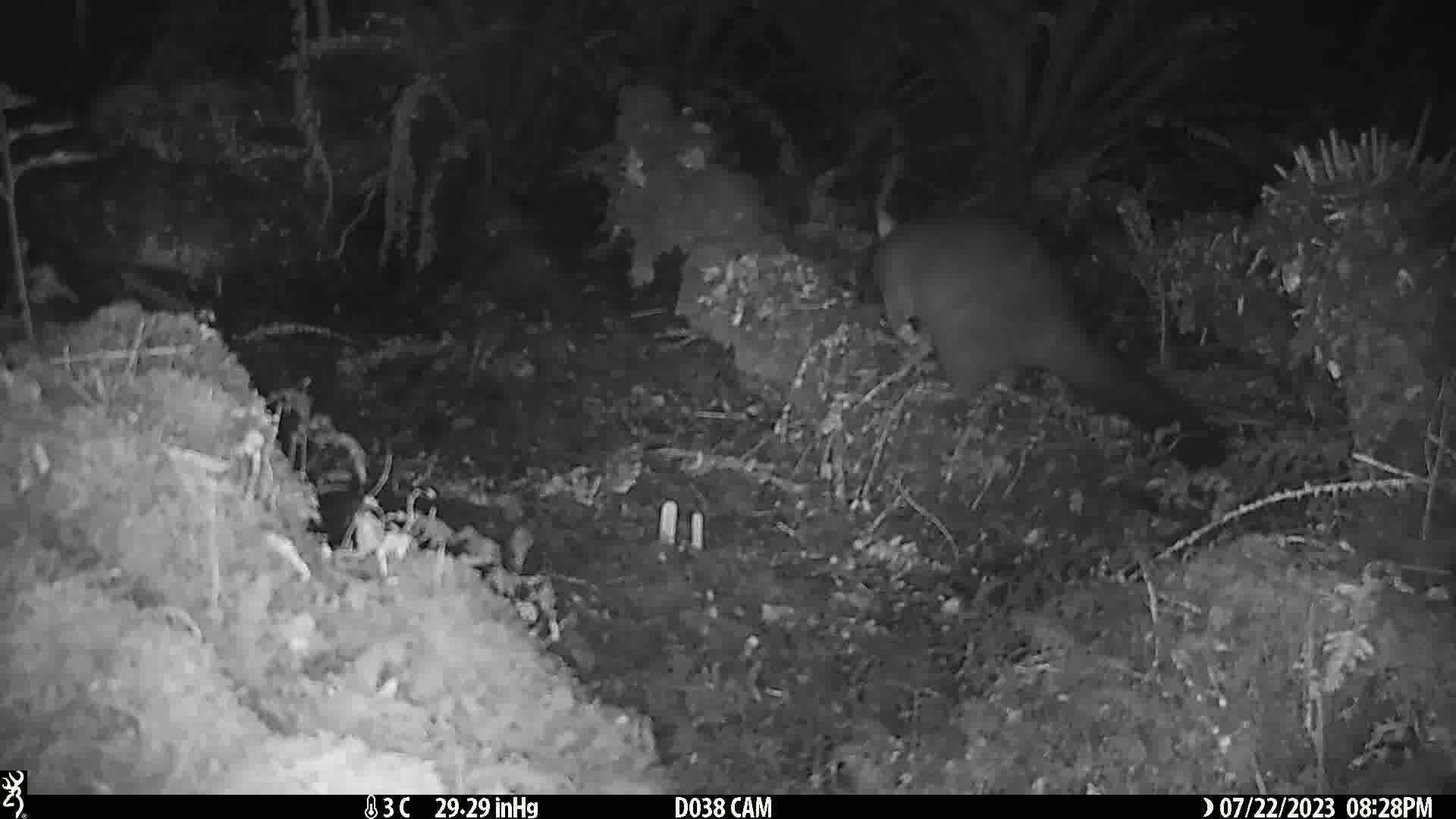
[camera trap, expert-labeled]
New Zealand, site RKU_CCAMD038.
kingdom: Animalia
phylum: Chordata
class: Mammalia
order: Diprotodontia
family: Phalangeridae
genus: Trichosurus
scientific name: Trichosurus vulpecula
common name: common brushtail possum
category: possum